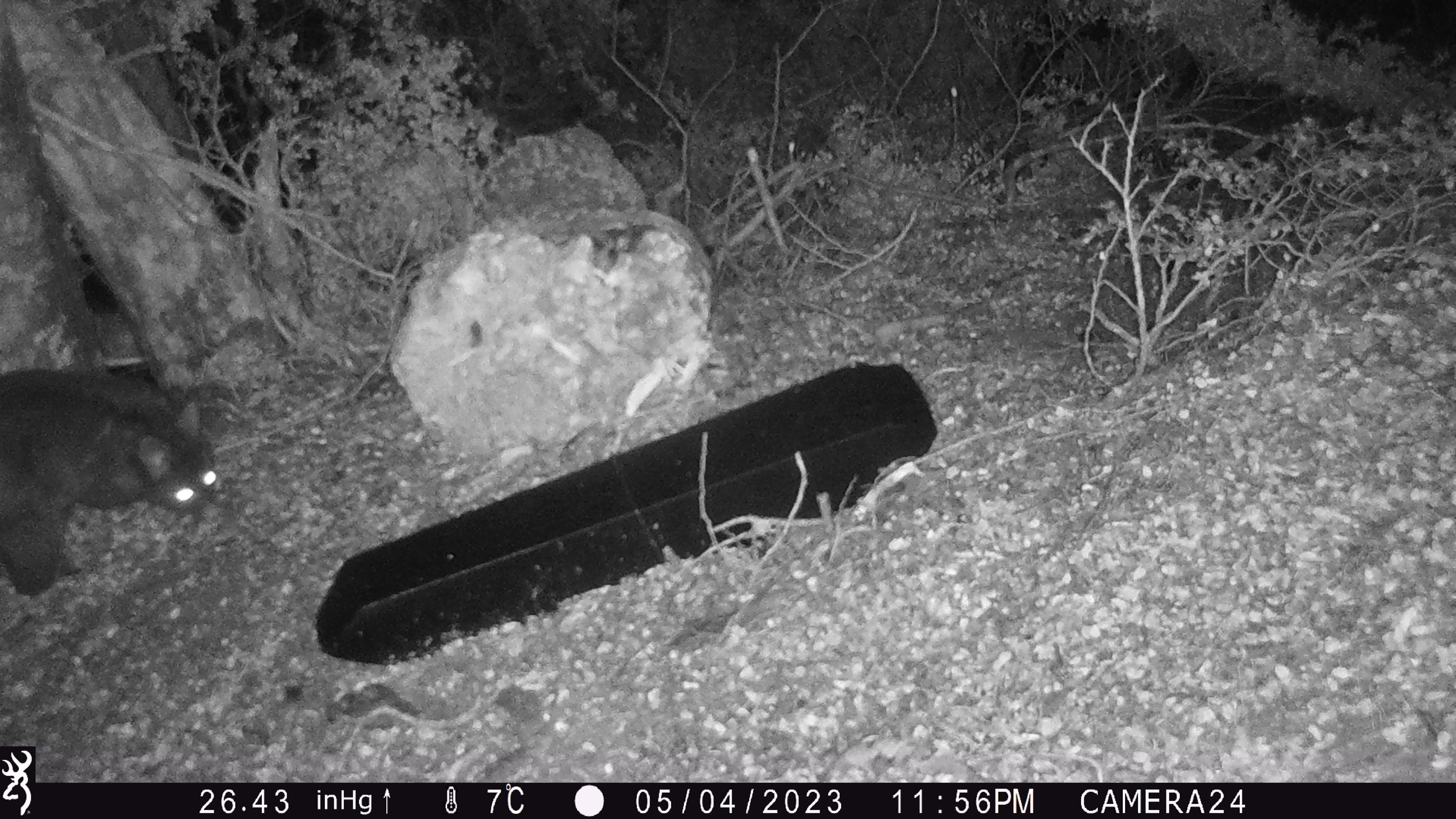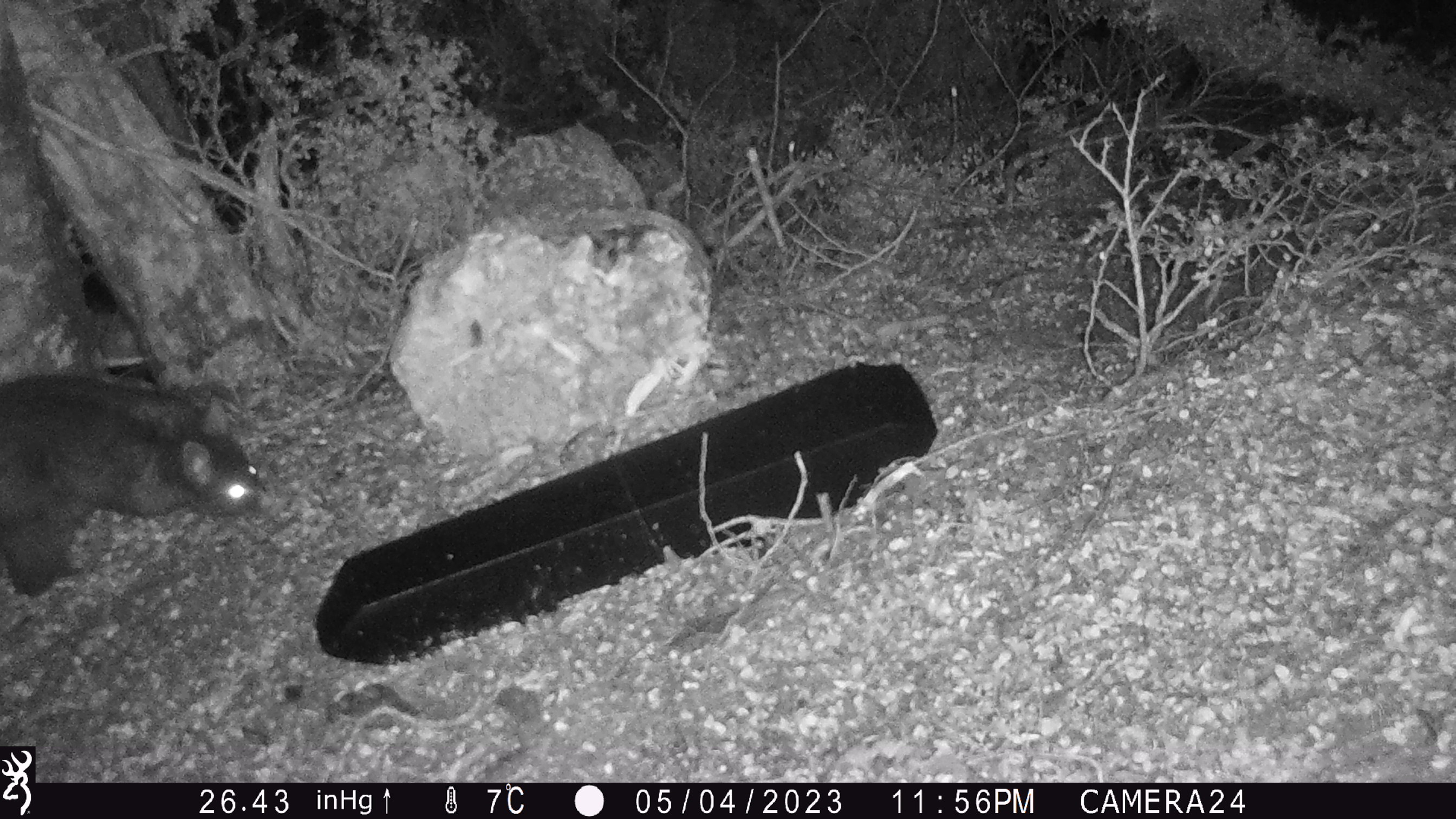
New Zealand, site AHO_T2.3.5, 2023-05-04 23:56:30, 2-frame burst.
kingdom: Animalia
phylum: Chordata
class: Mammalia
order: Carnivora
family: Mustelidae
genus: Mustela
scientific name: Mustela erminea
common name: stoat